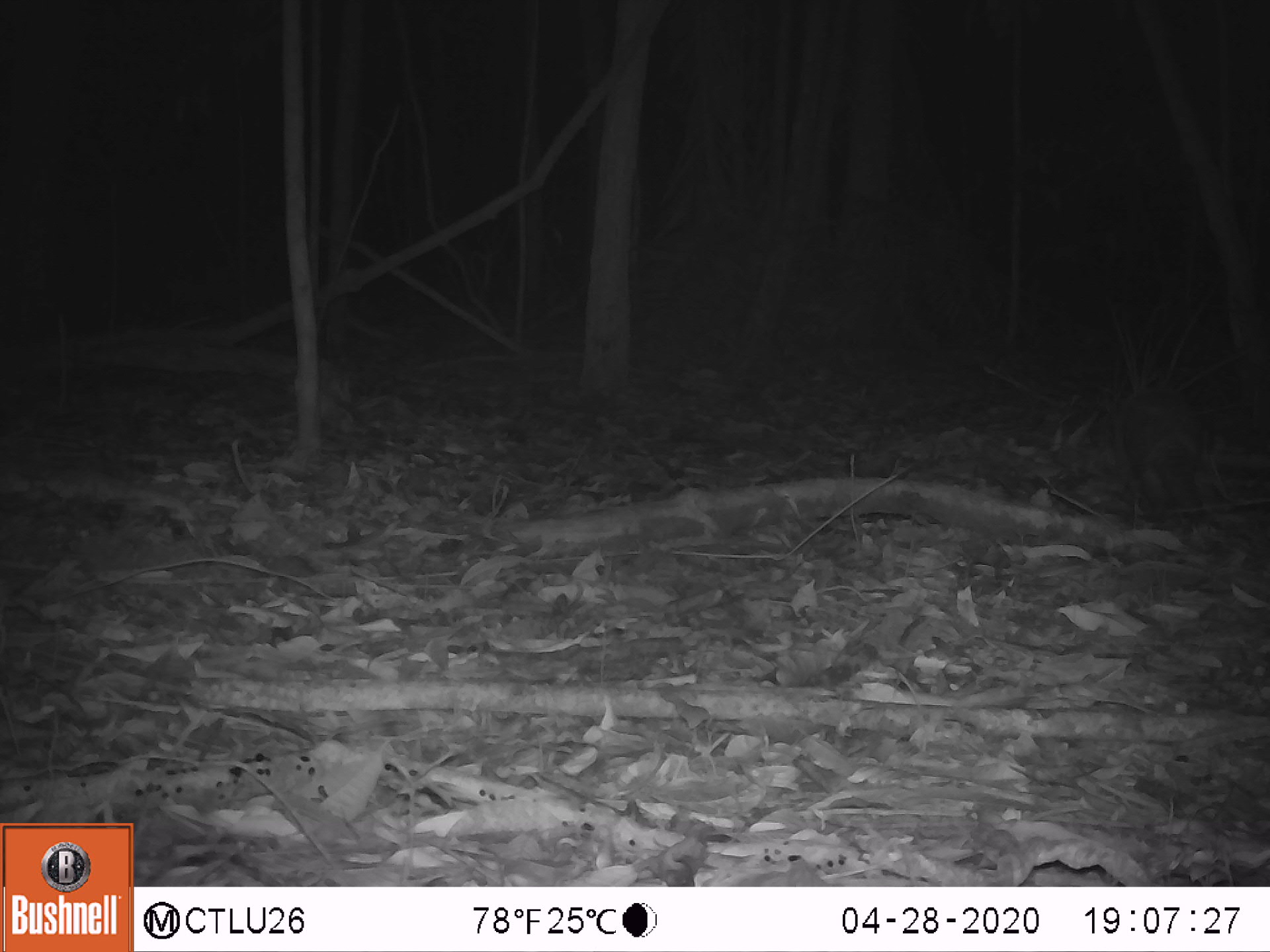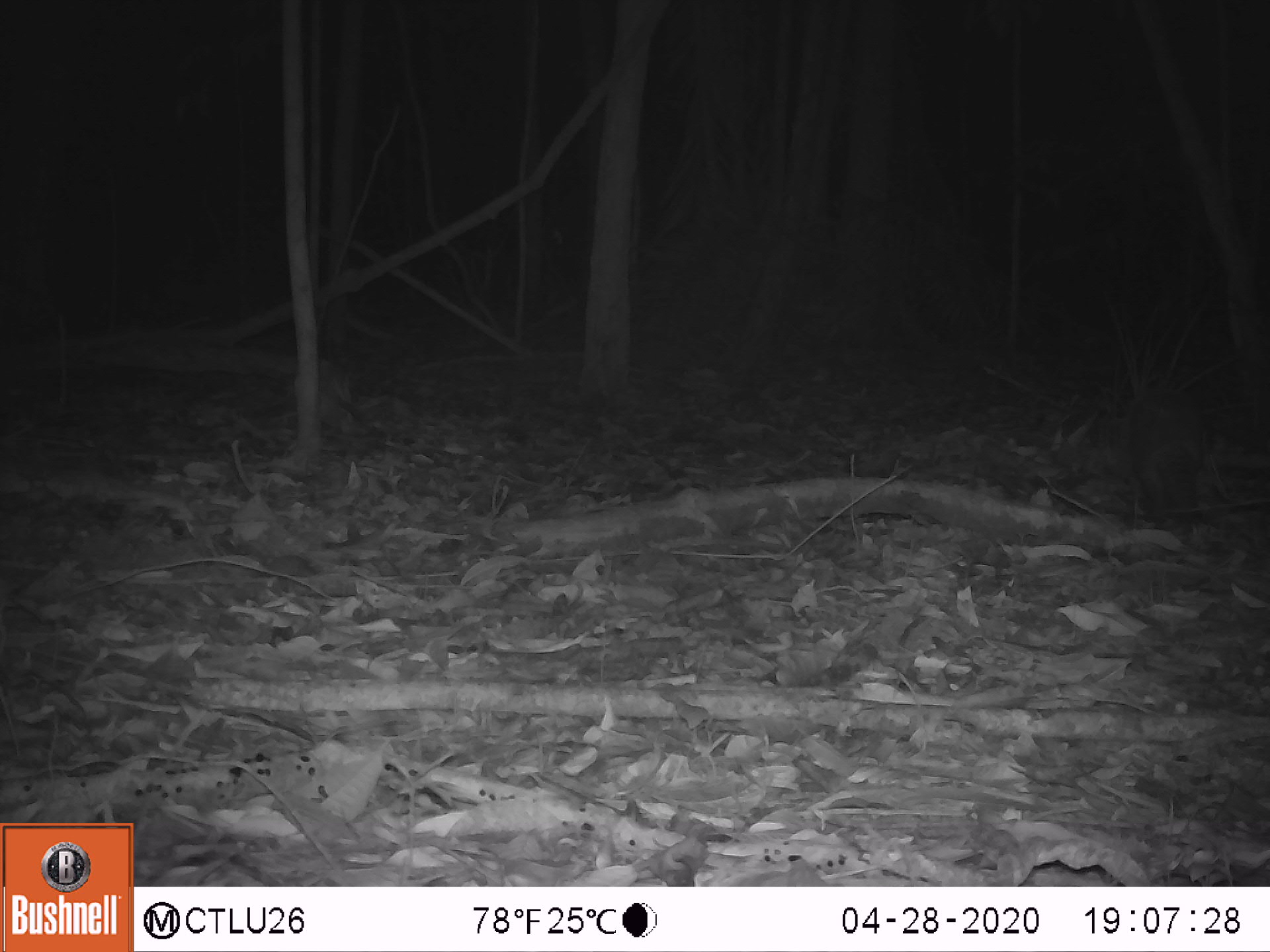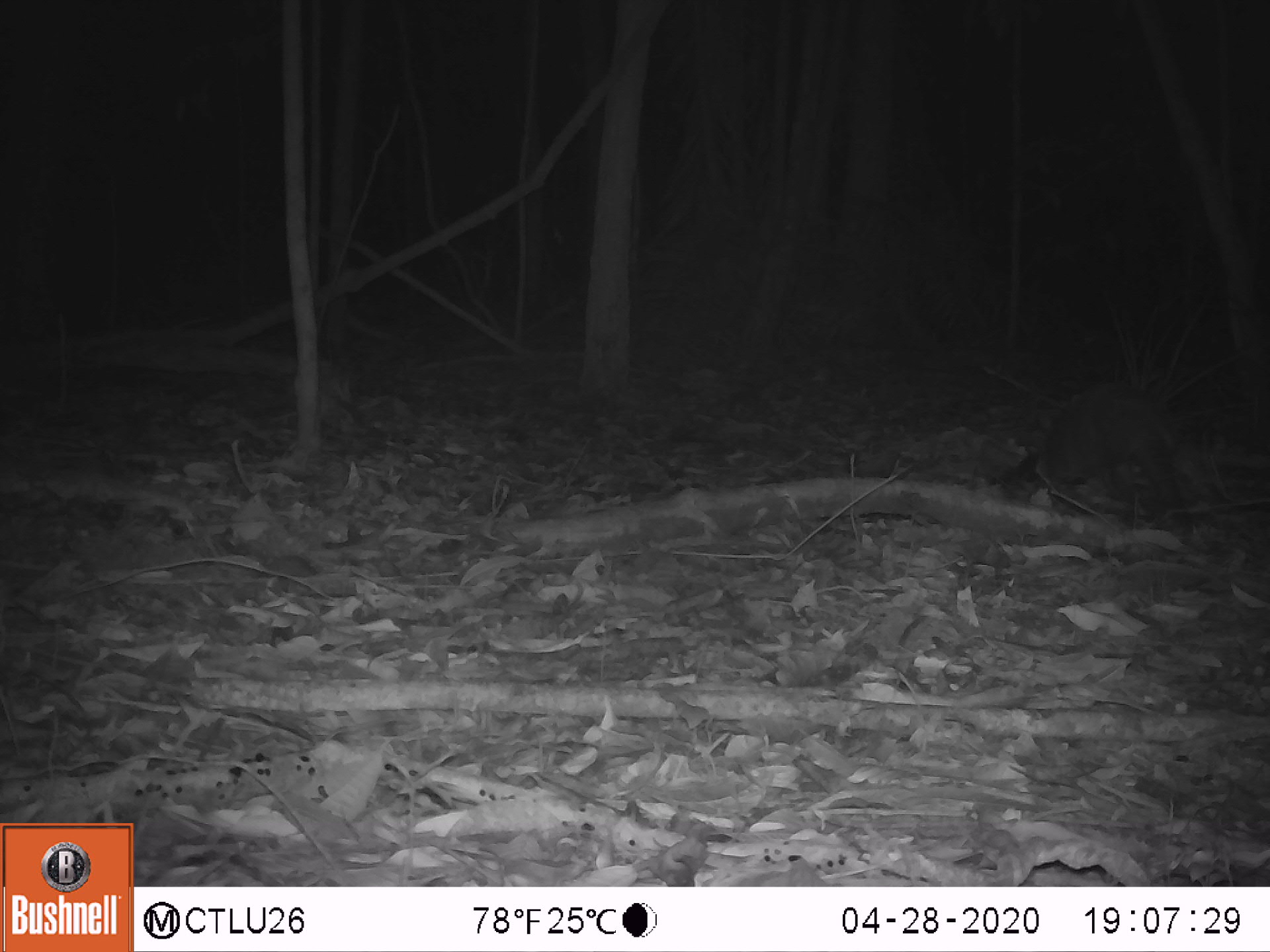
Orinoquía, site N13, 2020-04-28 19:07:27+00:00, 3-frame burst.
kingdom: Animalia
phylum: Chordata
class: Mammalia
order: Cingulata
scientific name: Cingulata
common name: armadillo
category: unknown armadillo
Unknown armadillo (armadillo) (Cingulata).